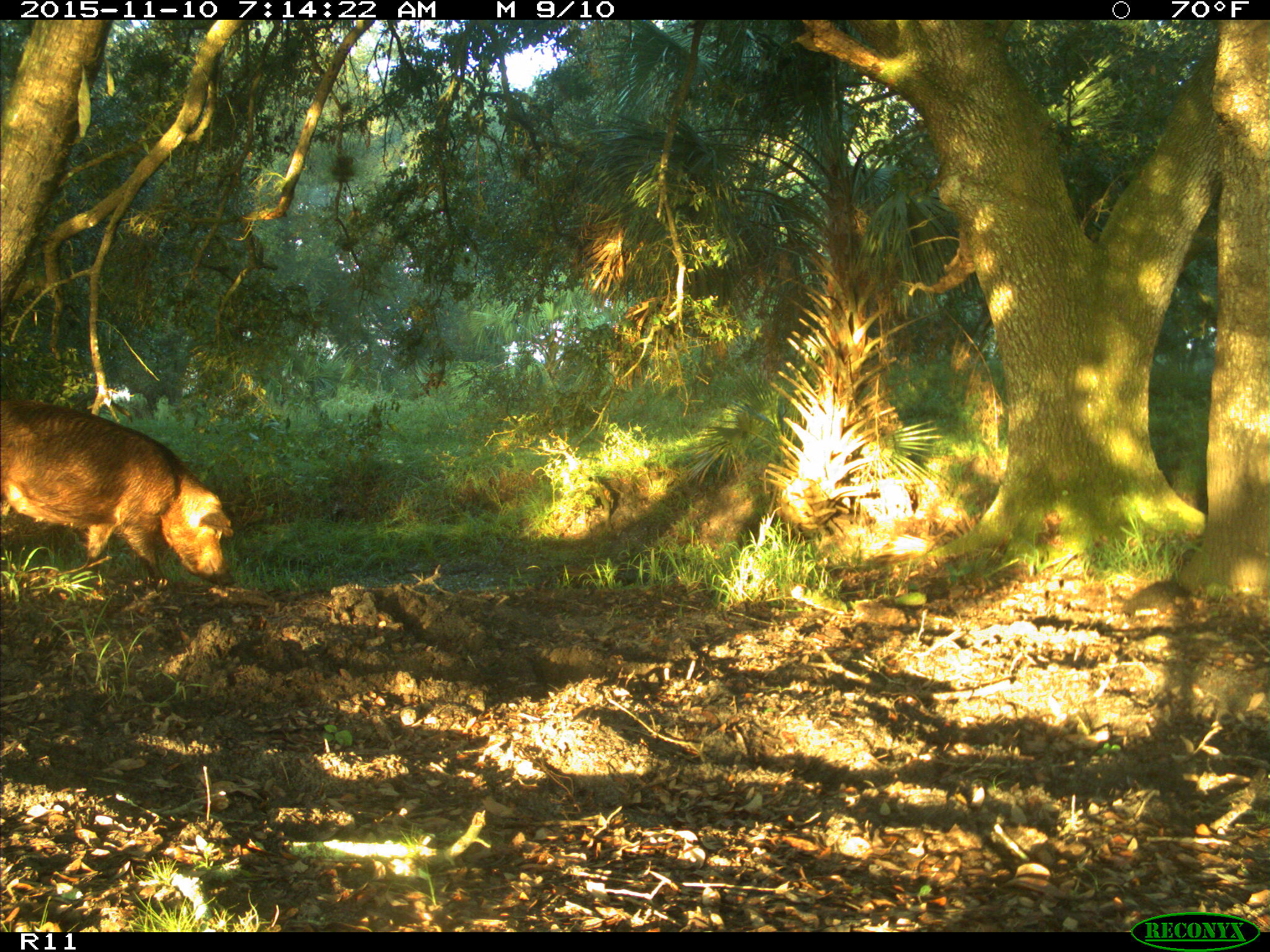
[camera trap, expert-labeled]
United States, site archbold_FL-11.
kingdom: Animalia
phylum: Chordata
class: Mammalia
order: Artiodactyla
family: Suidae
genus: Sus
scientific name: Sus scrofa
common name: wild boar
Sus scrofa (wild boar).